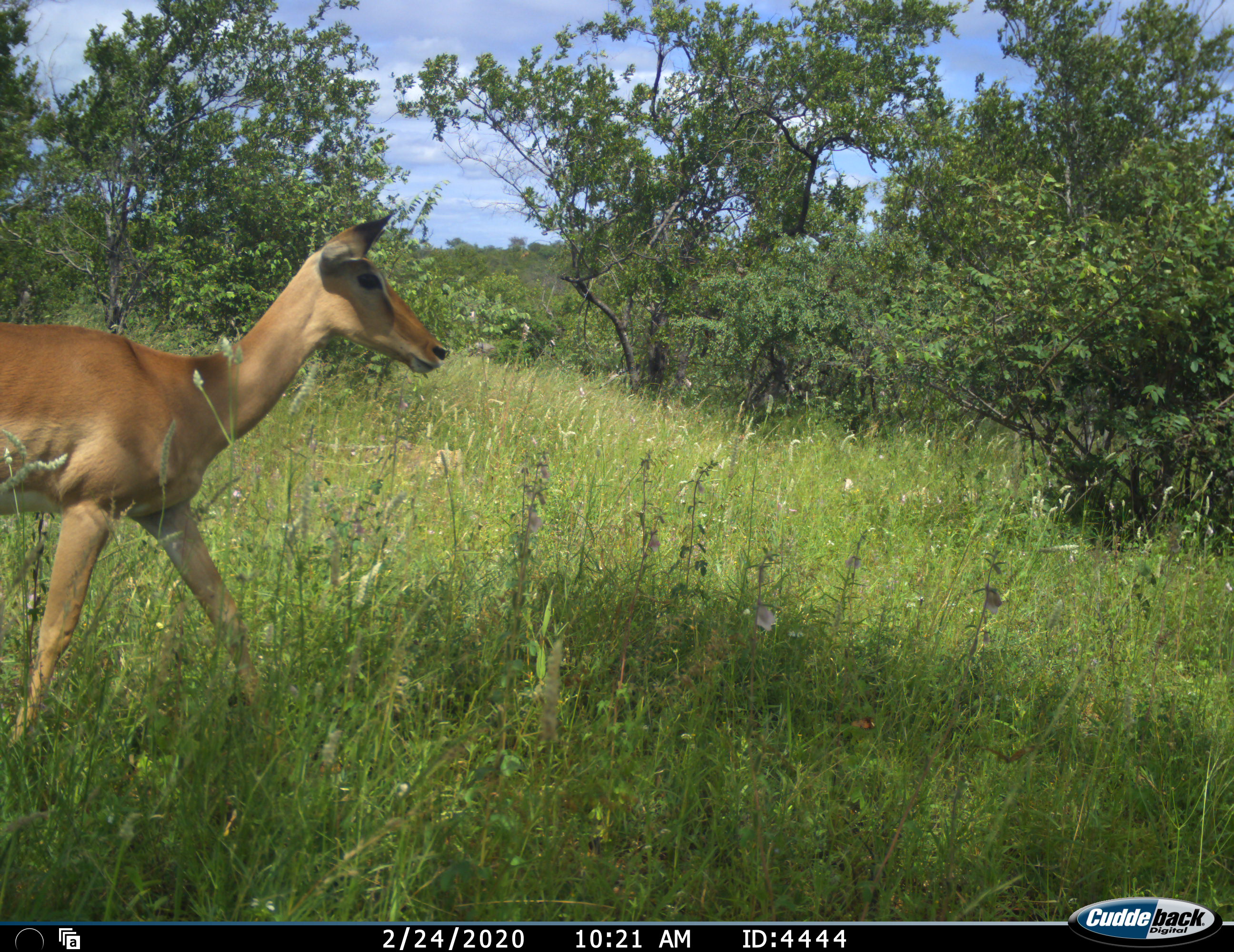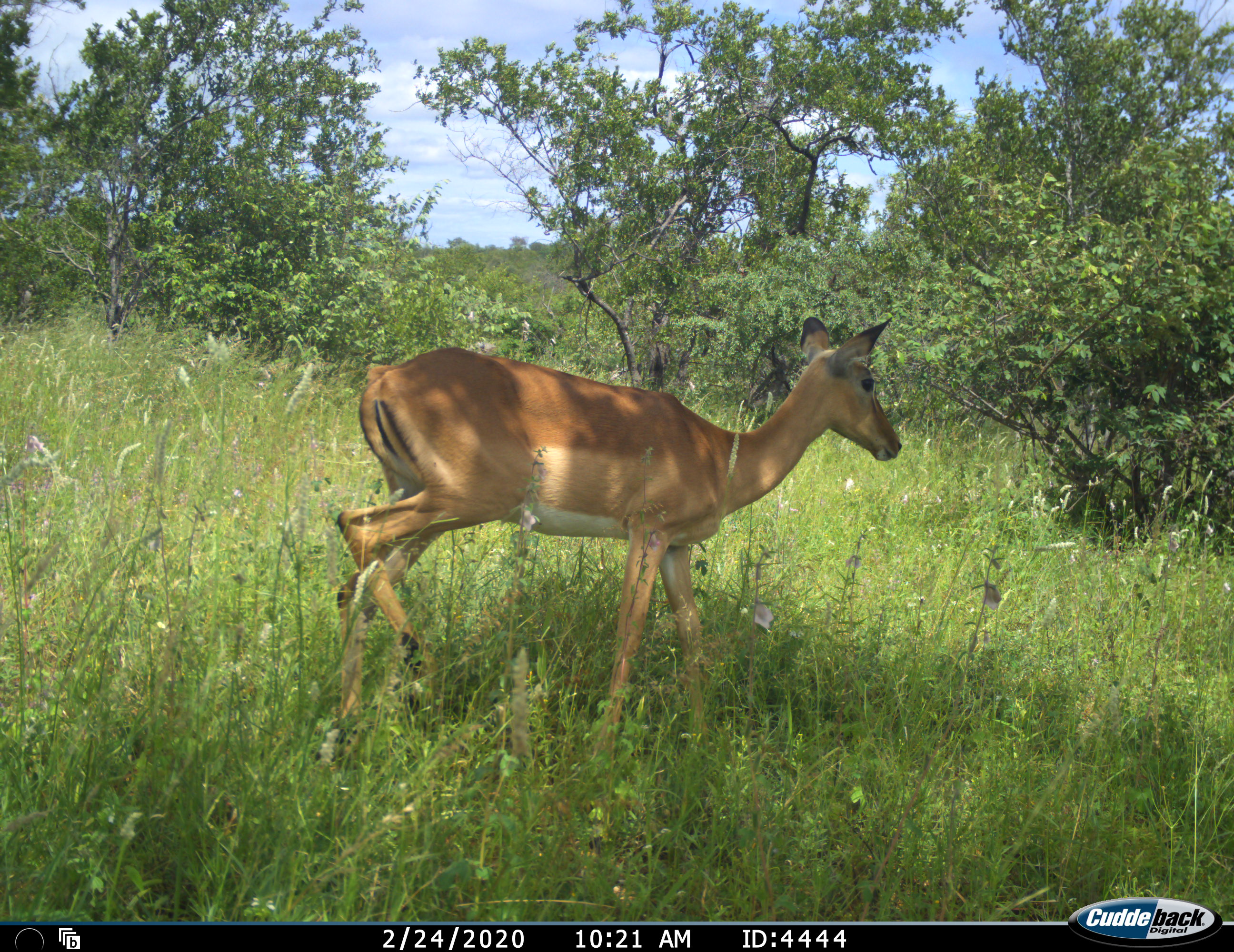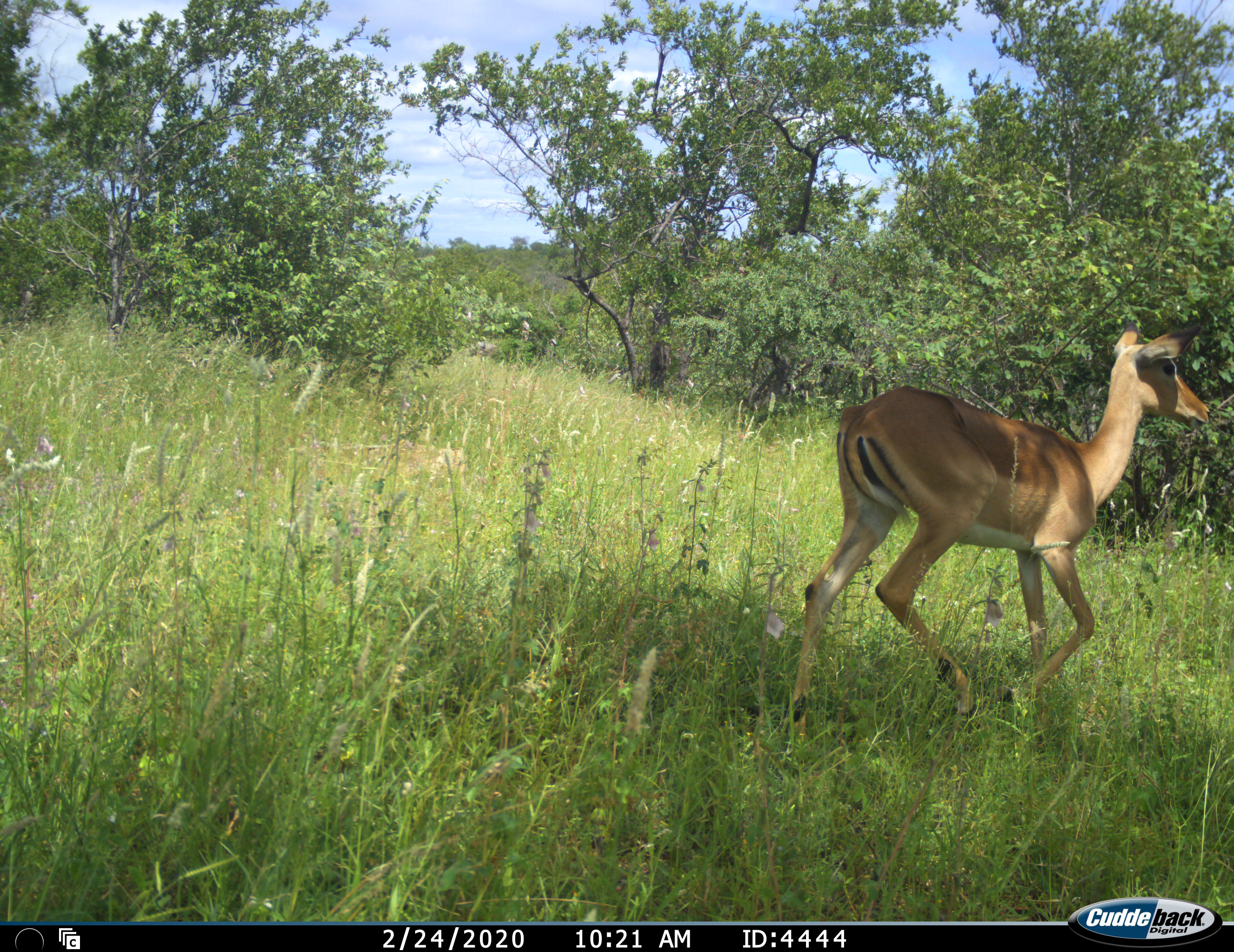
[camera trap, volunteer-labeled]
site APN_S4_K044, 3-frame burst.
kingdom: Animalia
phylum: Chordata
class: Mammalia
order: Artiodactyla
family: Bovidae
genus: Aepyceros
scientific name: Aepyceros melampus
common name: impala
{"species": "impala (Aepyceros melampus)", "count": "1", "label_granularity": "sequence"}